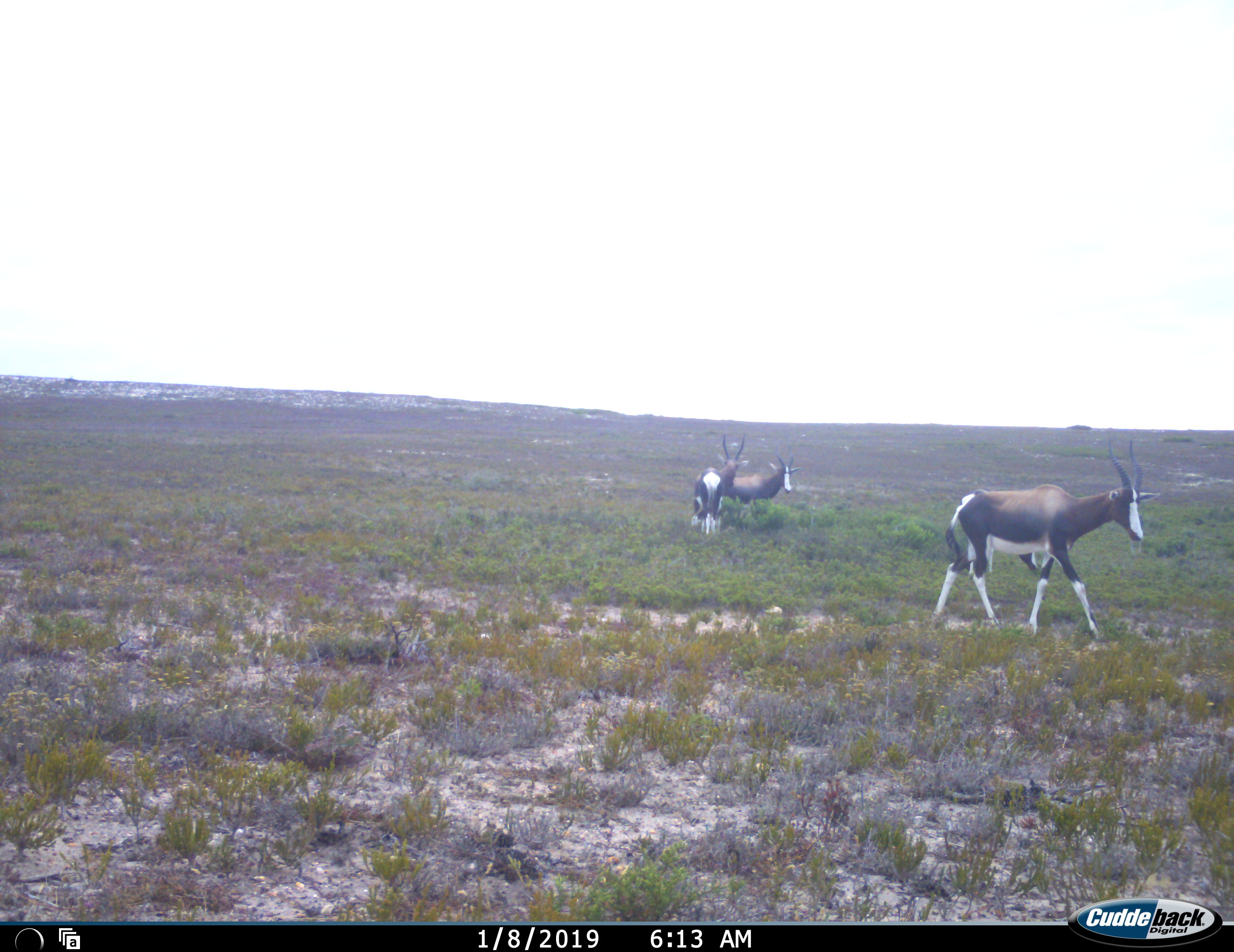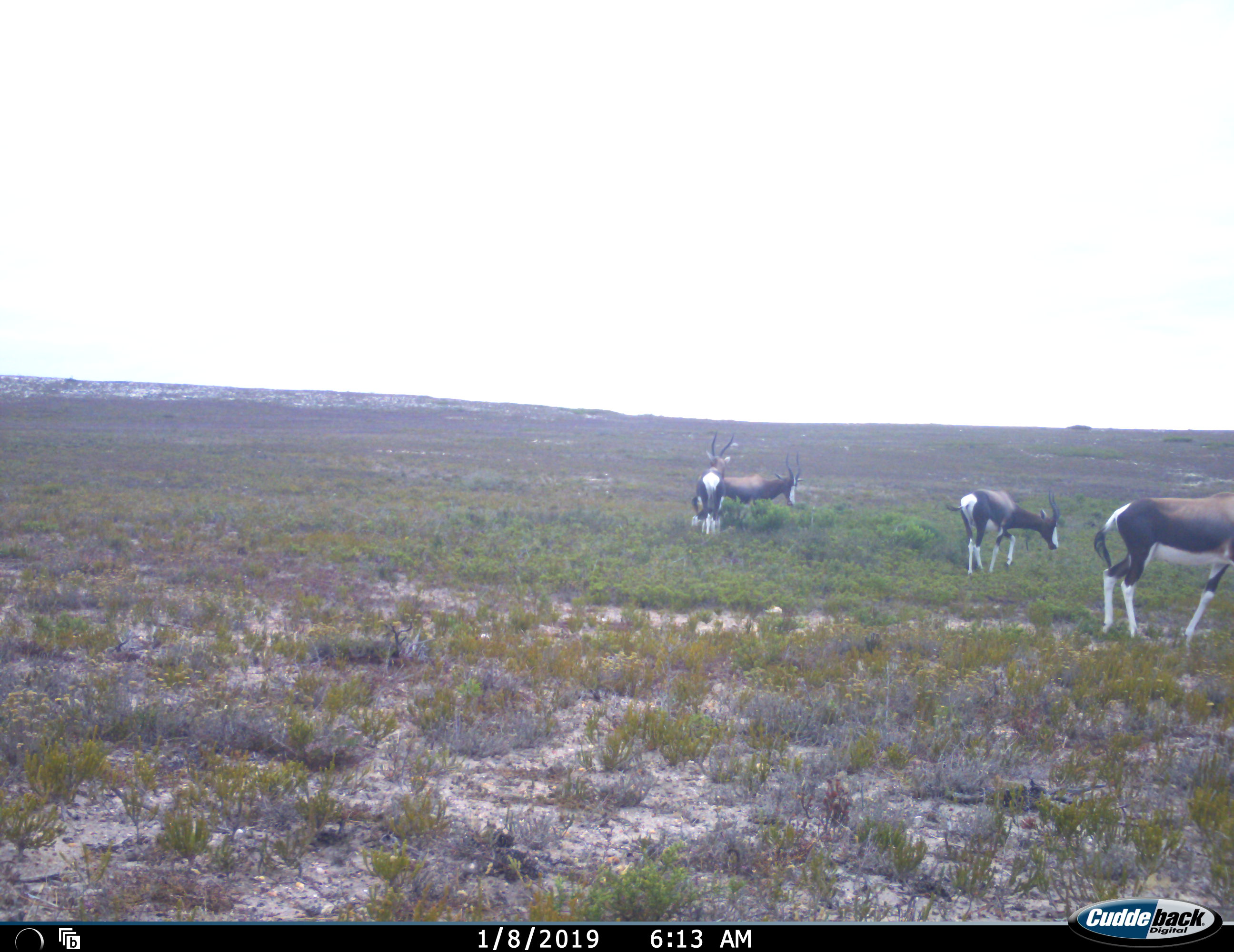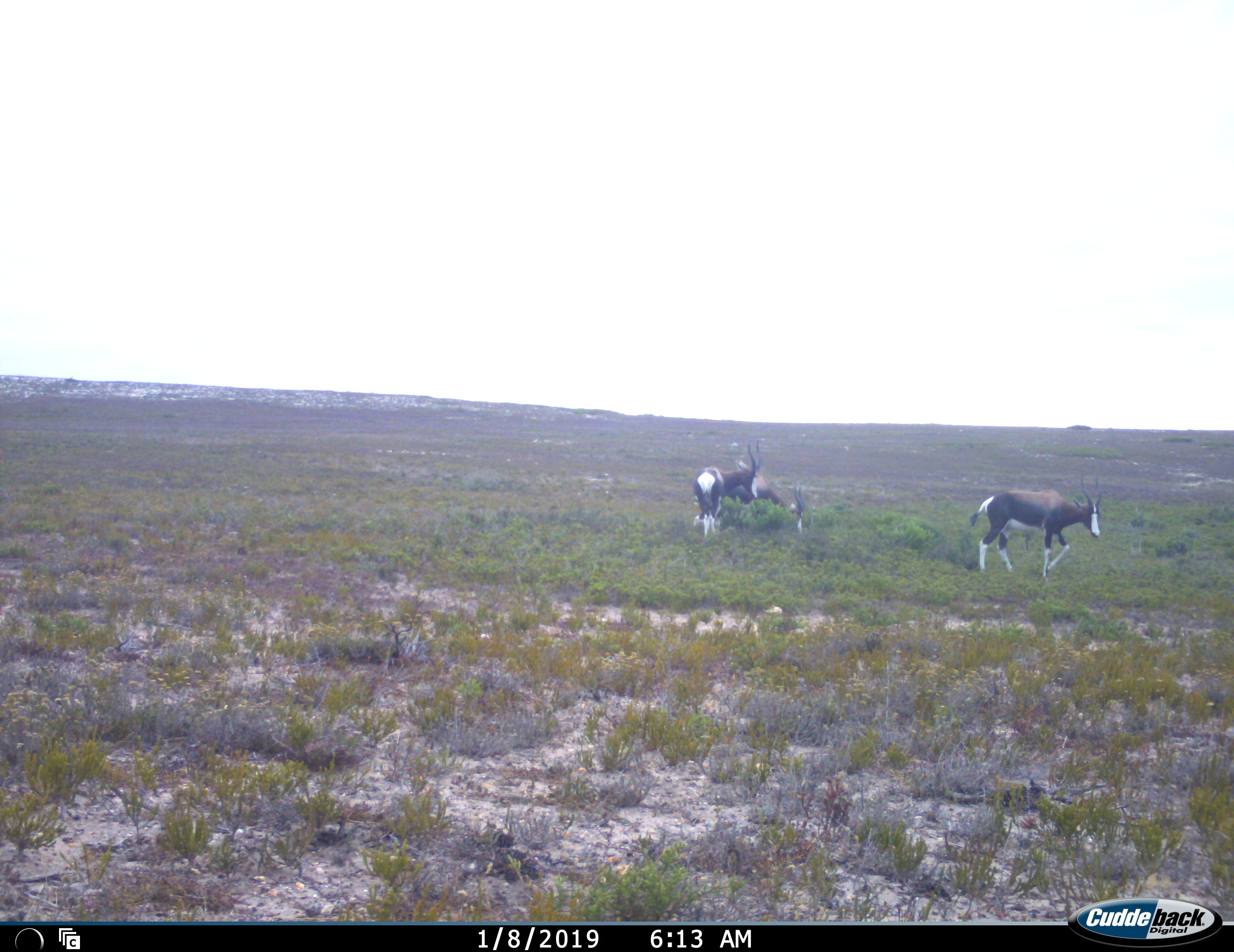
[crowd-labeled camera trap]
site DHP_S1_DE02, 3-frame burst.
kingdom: Animalia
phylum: Chordata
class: Mammalia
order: Artiodactyla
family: Bovidae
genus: Damaliscus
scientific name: Damaliscus pygargus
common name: bontebok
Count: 4.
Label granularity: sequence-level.